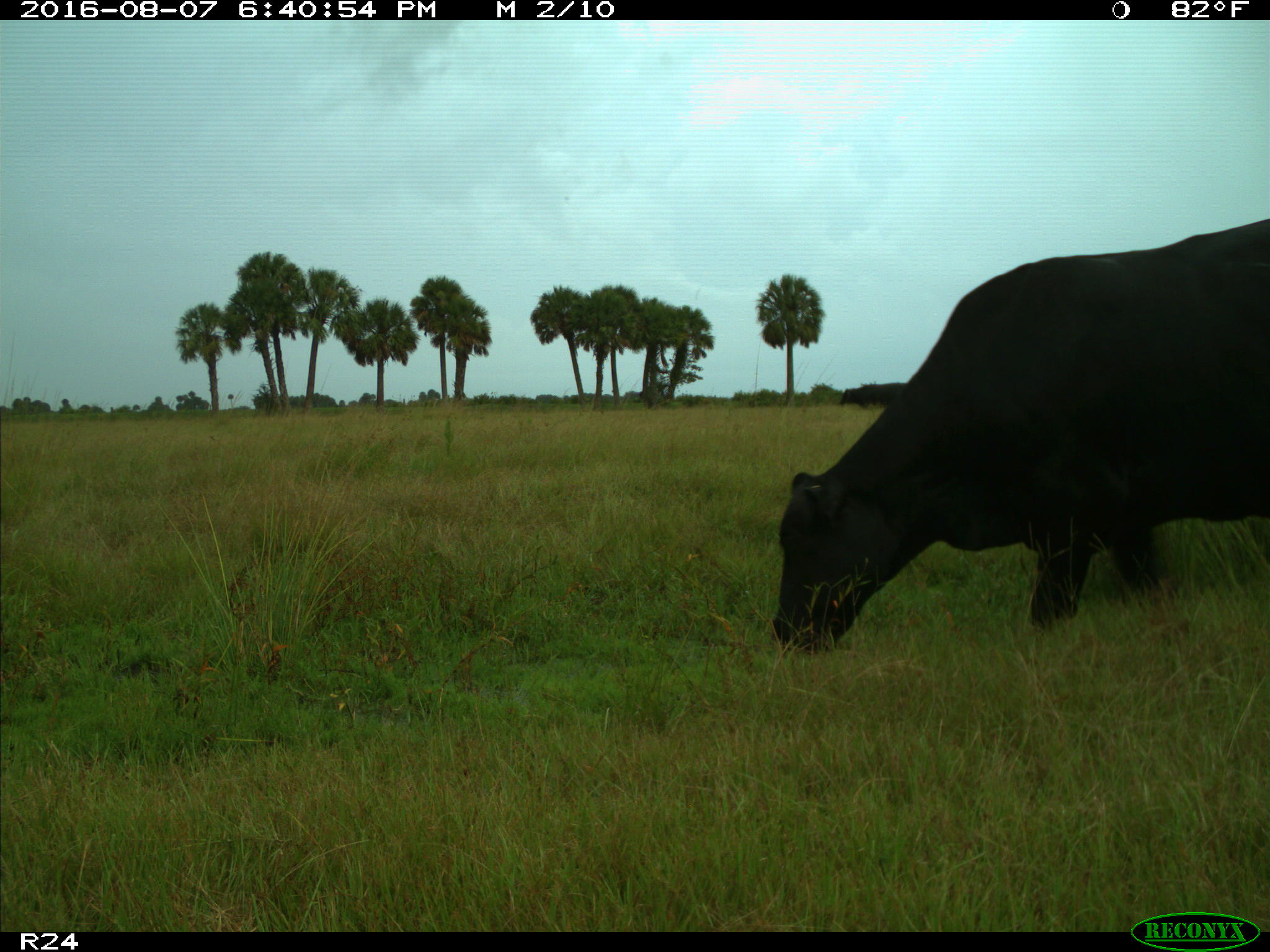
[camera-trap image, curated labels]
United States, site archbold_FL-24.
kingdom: Animalia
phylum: Chordata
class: Mammalia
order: Artiodactyla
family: Bovidae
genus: Bos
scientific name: Bos taurus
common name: domestic cow